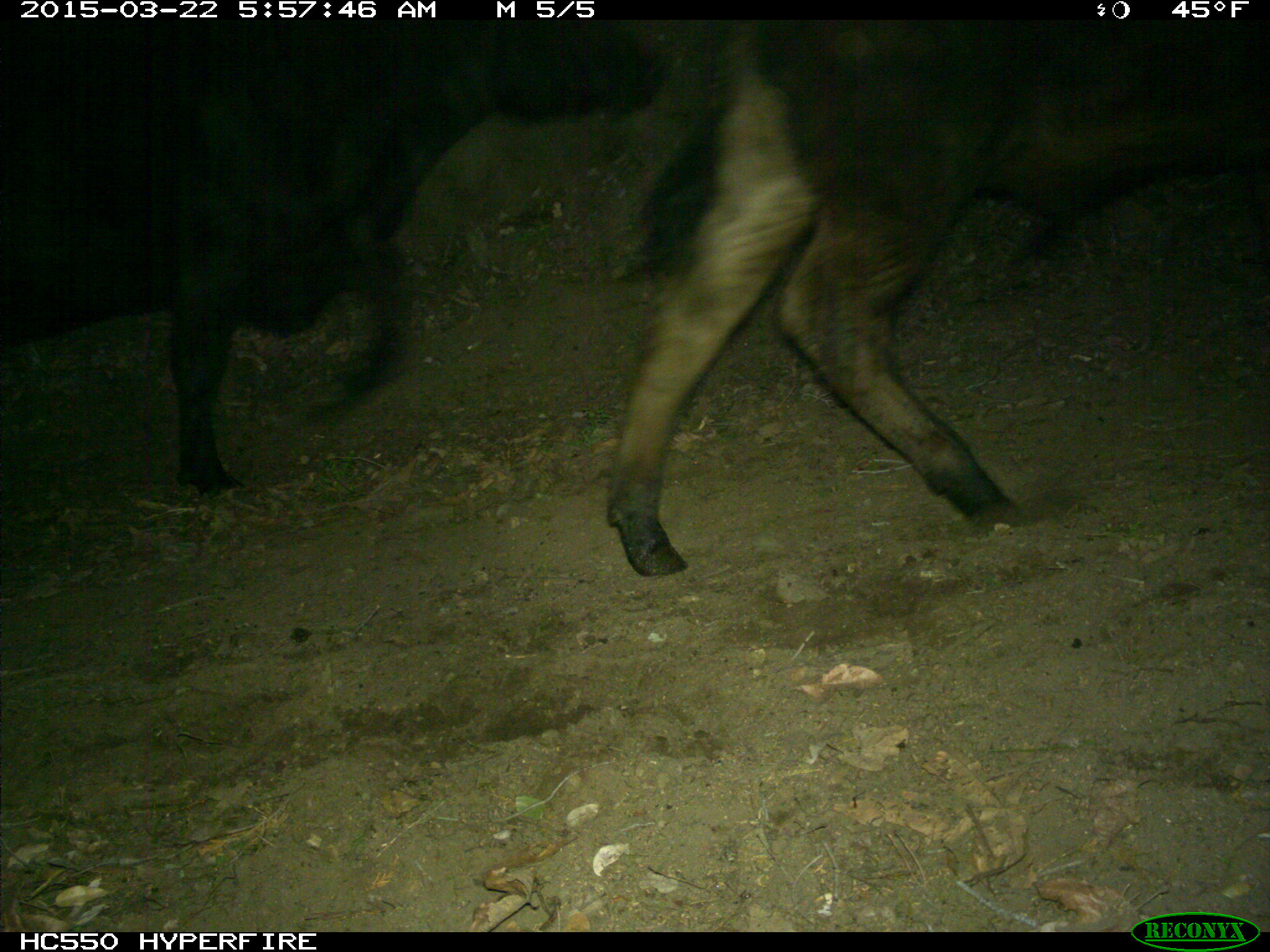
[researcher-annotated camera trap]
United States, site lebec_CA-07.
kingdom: Animalia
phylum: Chordata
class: Mammalia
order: Artiodactyla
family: Bovidae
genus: Bos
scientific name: Bos taurus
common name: domestic cow